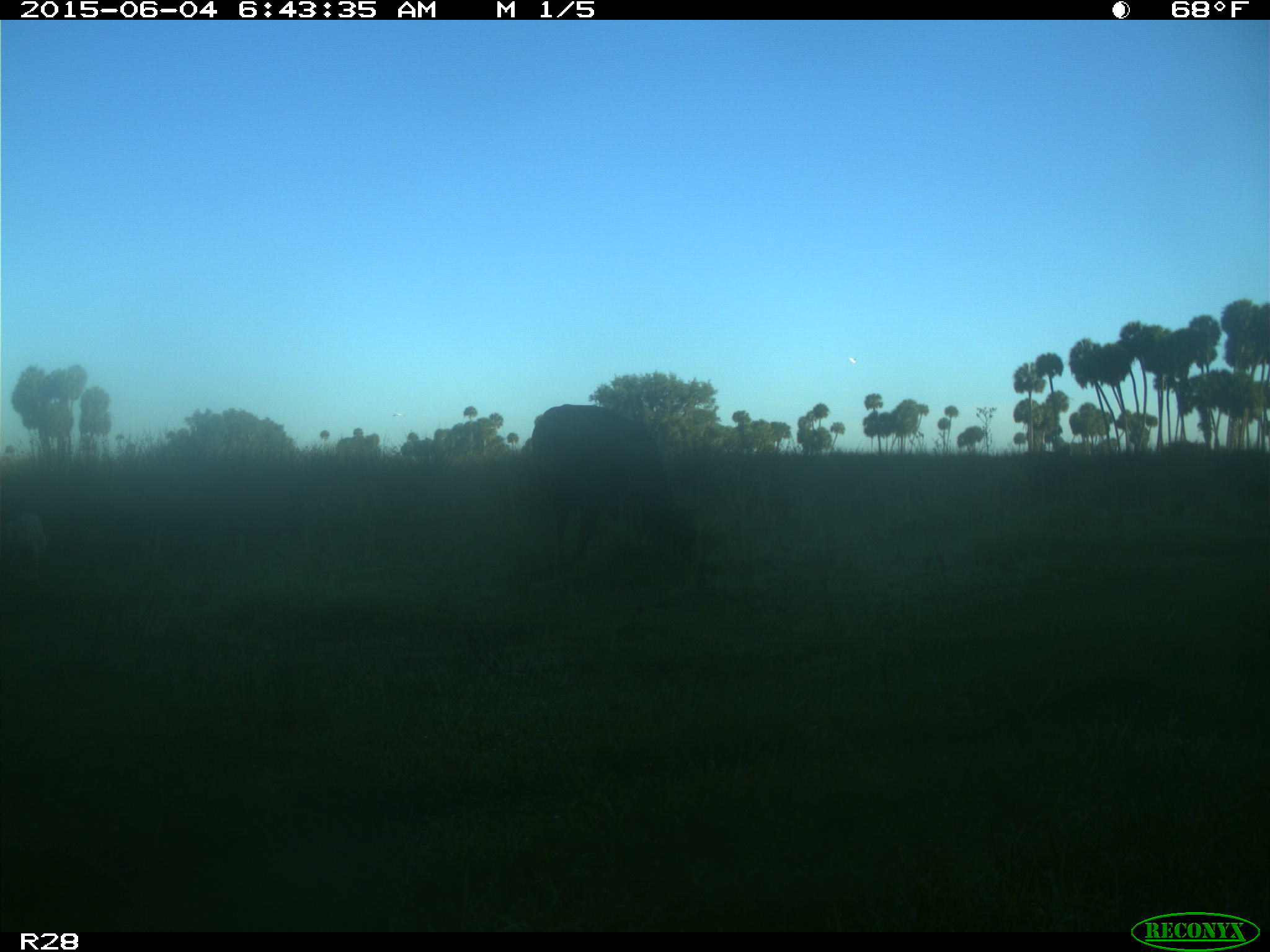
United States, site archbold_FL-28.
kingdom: Animalia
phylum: Chordata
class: Mammalia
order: Artiodactyla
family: Bovidae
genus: Bos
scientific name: Bos taurus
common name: domestic cow